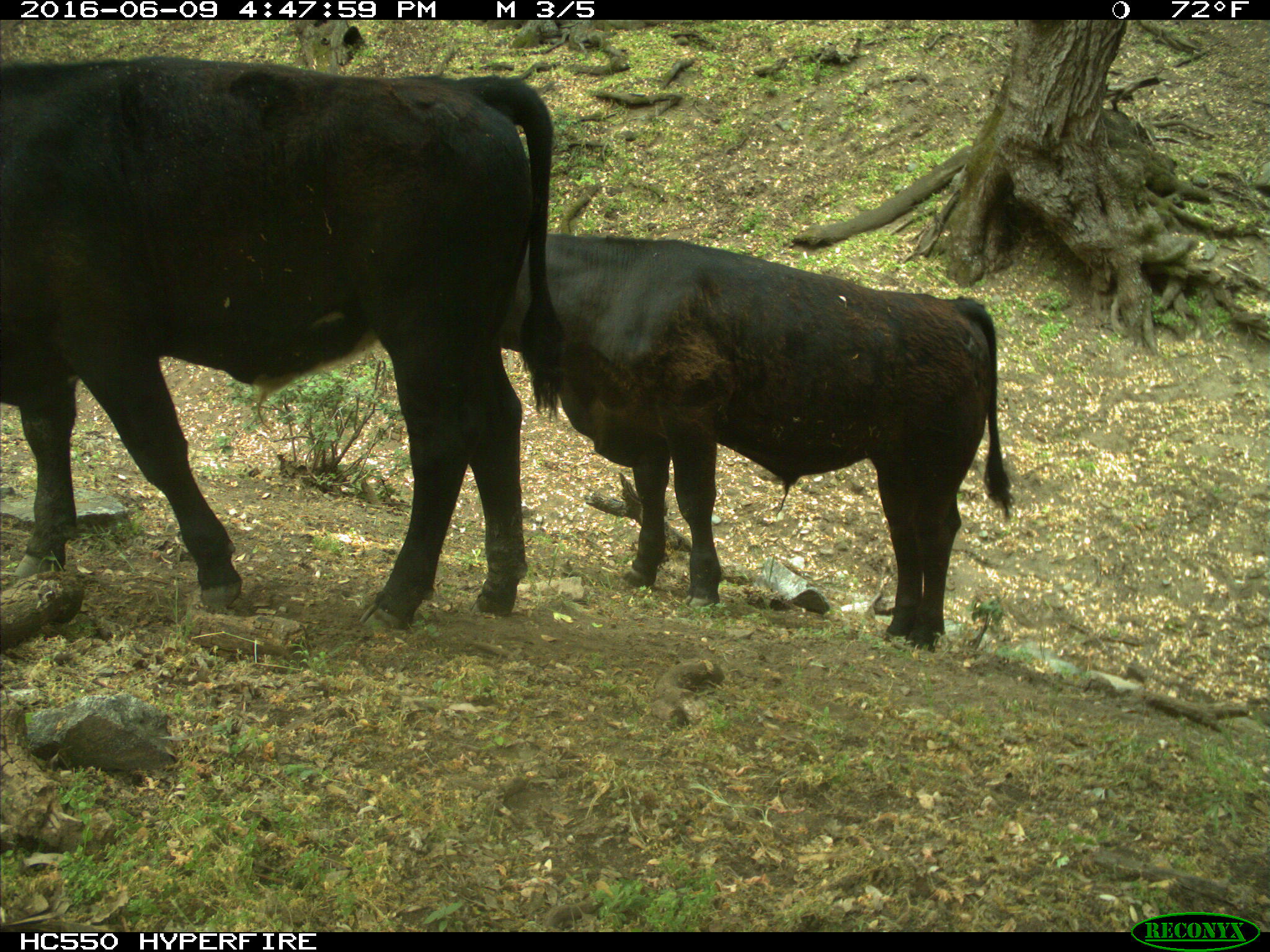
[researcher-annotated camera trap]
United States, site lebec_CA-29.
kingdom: Animalia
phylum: Chordata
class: Mammalia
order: Artiodactyla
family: Bovidae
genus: Bos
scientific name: Bos taurus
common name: domestic cow